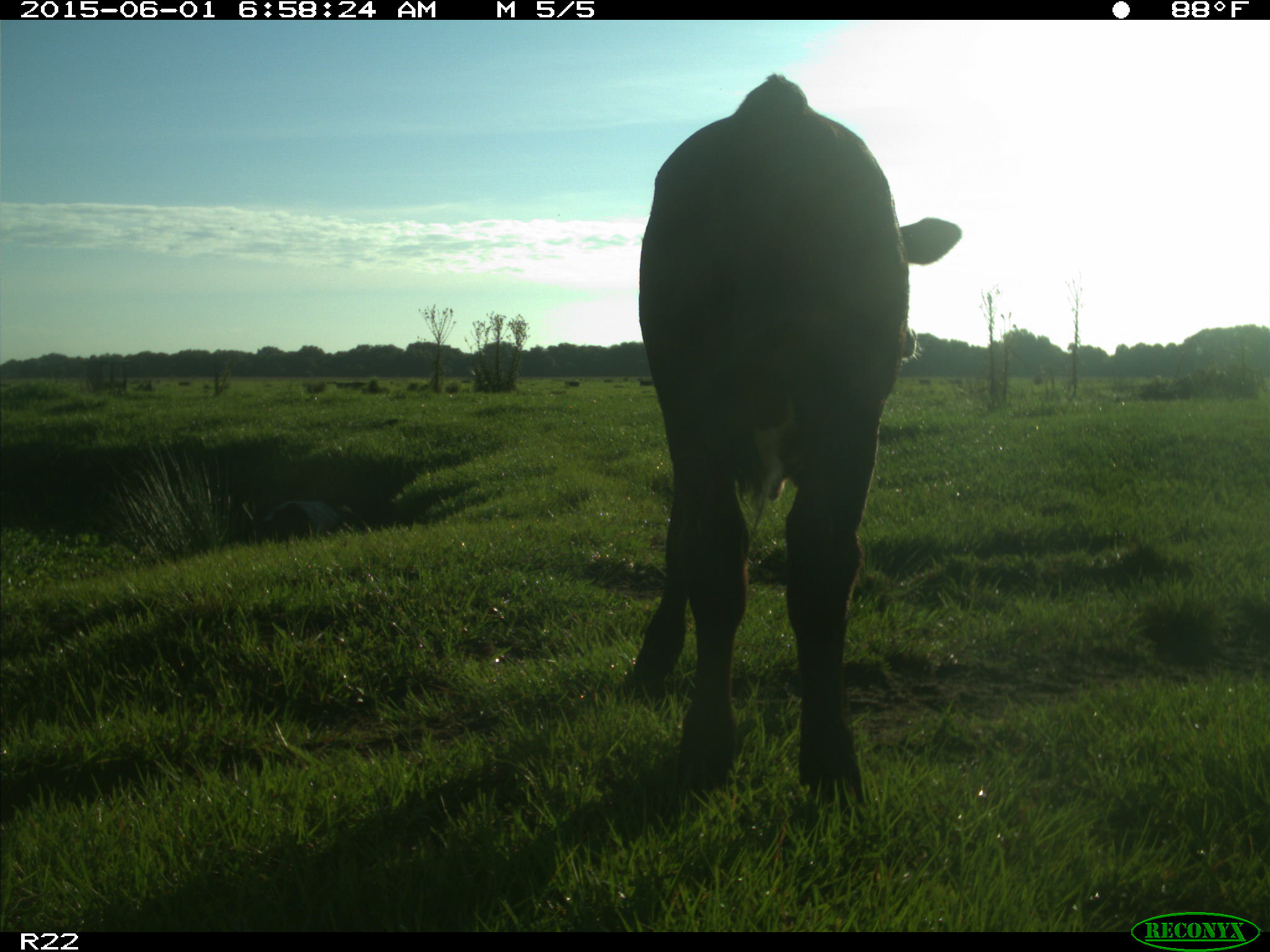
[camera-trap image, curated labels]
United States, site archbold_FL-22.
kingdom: Animalia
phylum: Chordata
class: Mammalia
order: Artiodactyla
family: Bovidae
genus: Bos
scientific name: Bos taurus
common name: domestic cow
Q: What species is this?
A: Bos taurus (domestic cow).